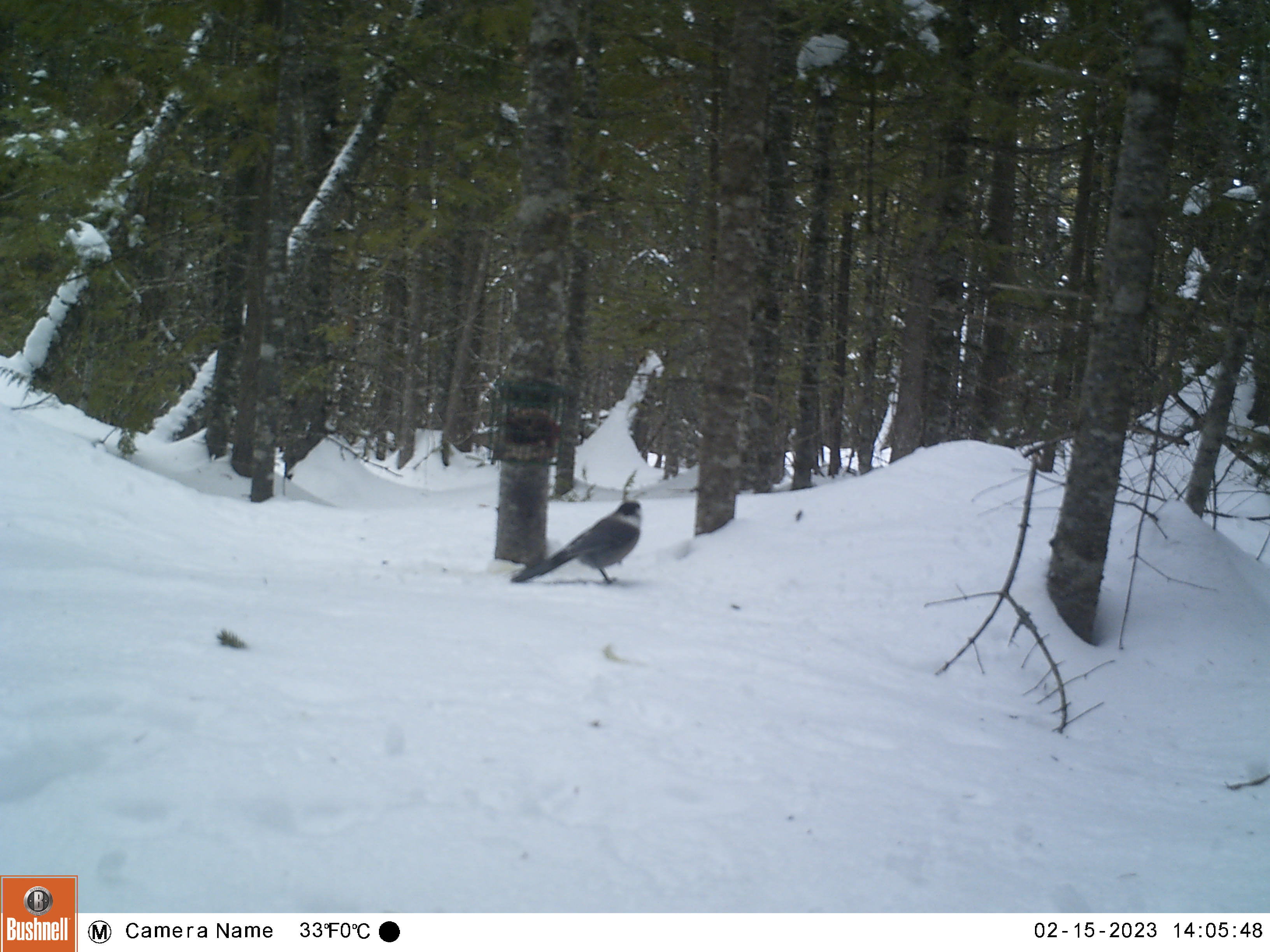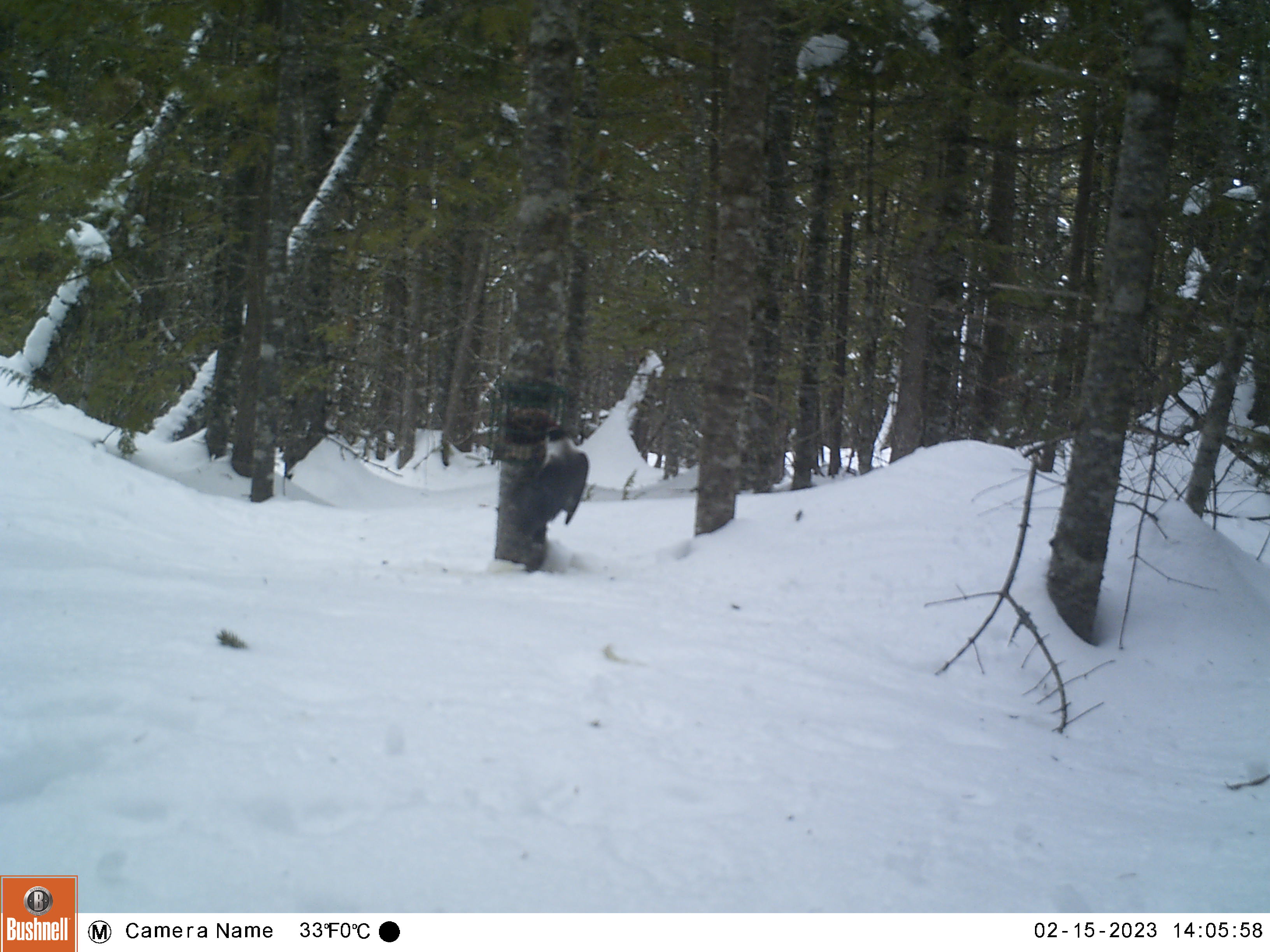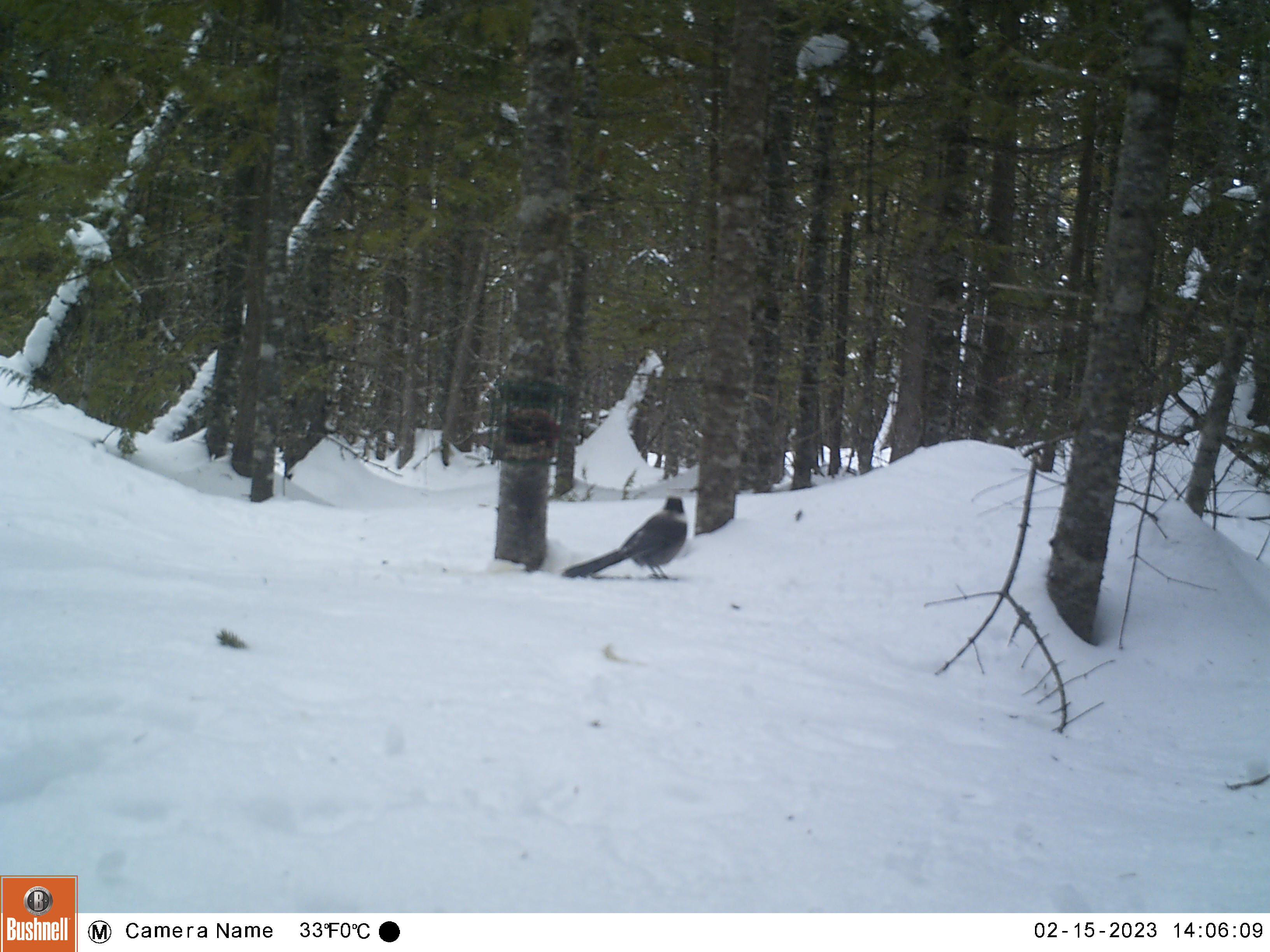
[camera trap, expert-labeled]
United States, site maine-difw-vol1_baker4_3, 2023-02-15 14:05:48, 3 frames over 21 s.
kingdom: Animalia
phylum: Chordata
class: Aves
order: Passeriformes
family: Corvidae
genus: Perisoreus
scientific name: Perisoreus canadensis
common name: canada jay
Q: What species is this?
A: Canada jay (Perisoreus canadensis).